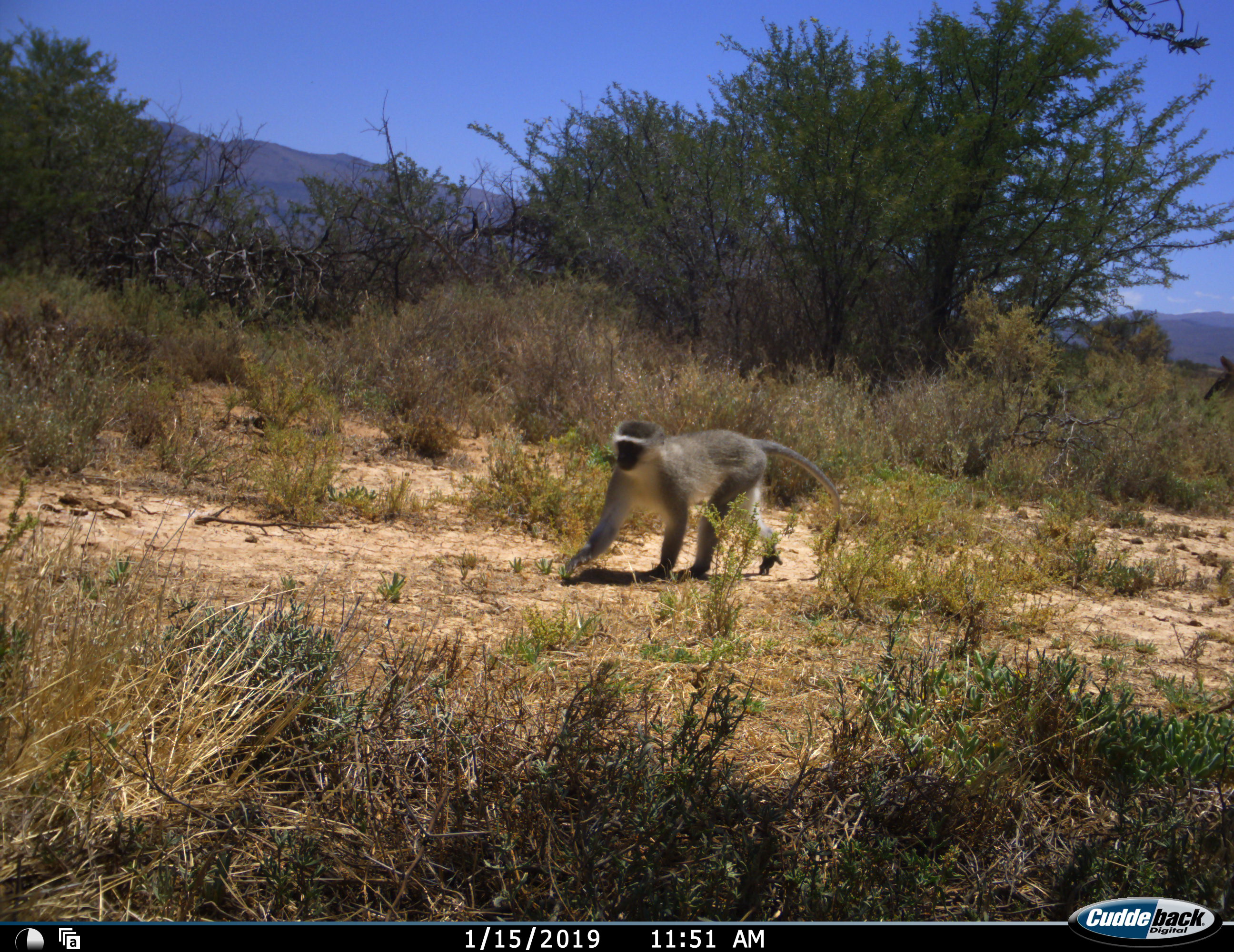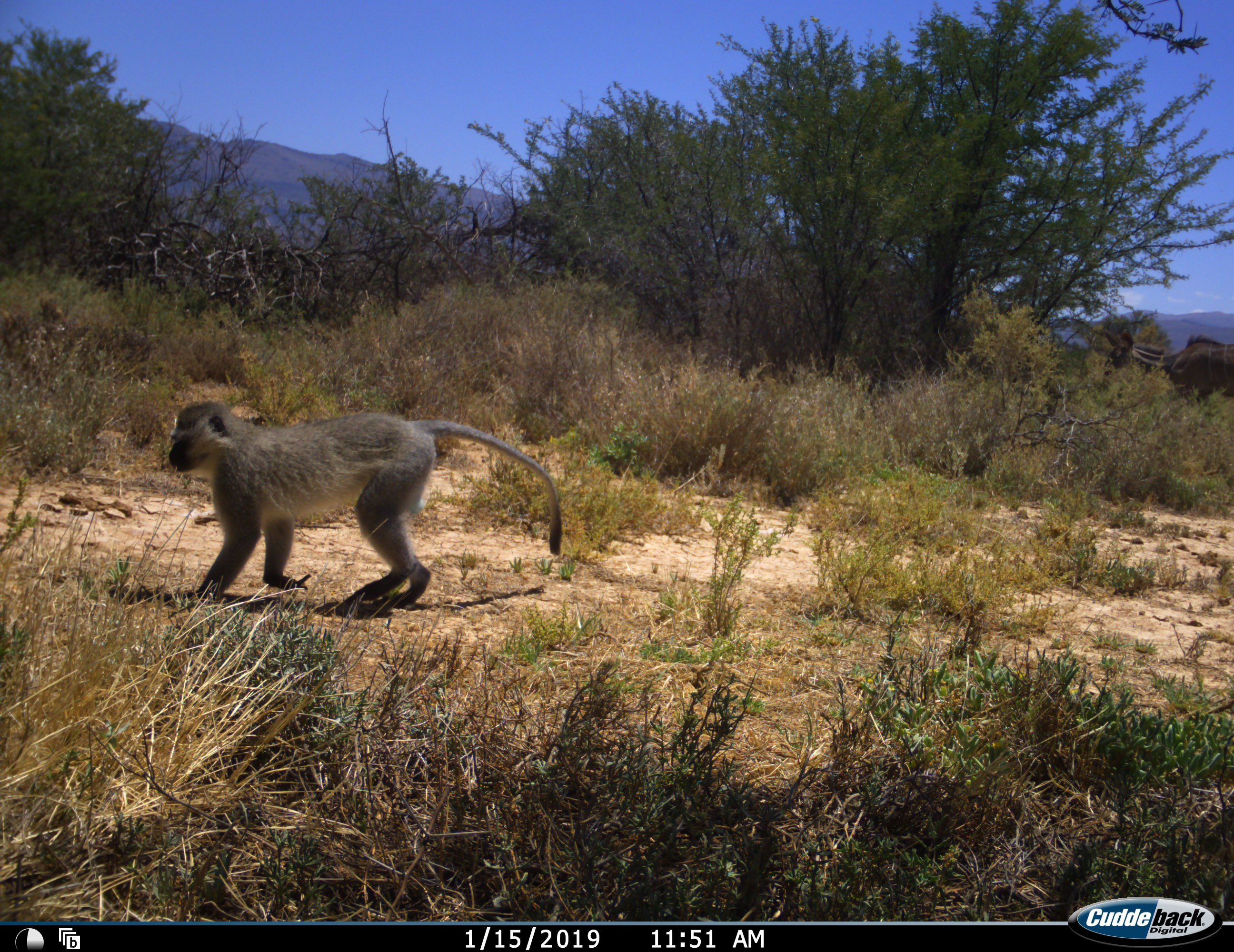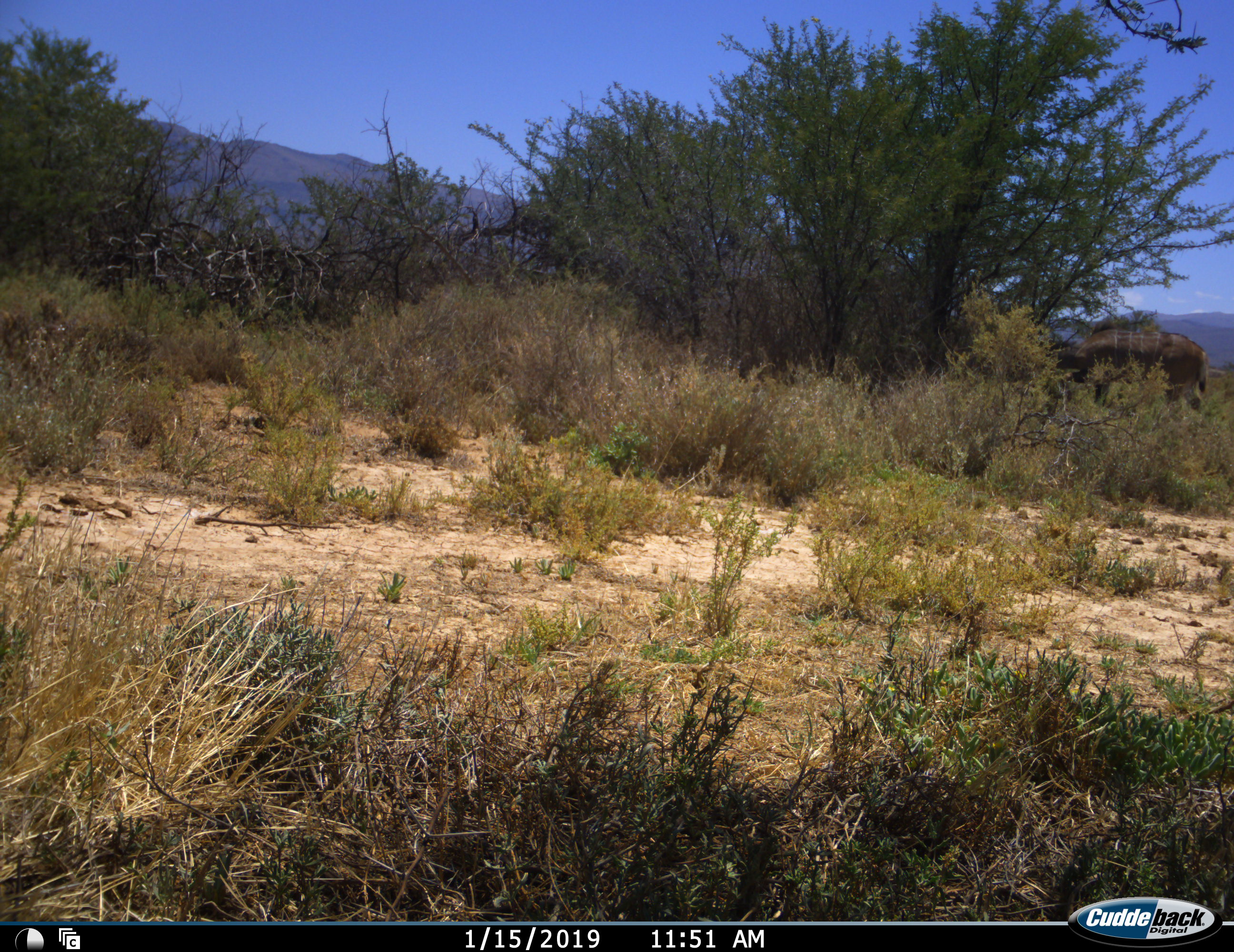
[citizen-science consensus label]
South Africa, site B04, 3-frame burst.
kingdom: Animalia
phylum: Chordata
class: Mammalia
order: Artiodactyla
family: Bovidae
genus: Tragelaphus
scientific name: Tragelaphus strepsiceros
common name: greater kudu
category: kudu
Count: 1.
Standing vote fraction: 0%.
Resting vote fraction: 0%.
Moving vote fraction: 100%.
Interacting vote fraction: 0%.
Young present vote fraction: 0%.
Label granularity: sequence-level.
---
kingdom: Animalia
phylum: Chordata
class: Mammalia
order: Primates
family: Cercopithecidae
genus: Chlorocebus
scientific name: Chlorocebus pygerythrus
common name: vervet monkey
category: monkeyvervet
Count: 1.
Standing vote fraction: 0%.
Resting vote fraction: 0%.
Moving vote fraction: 100%.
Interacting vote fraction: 0%.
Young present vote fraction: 0%.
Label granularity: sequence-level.